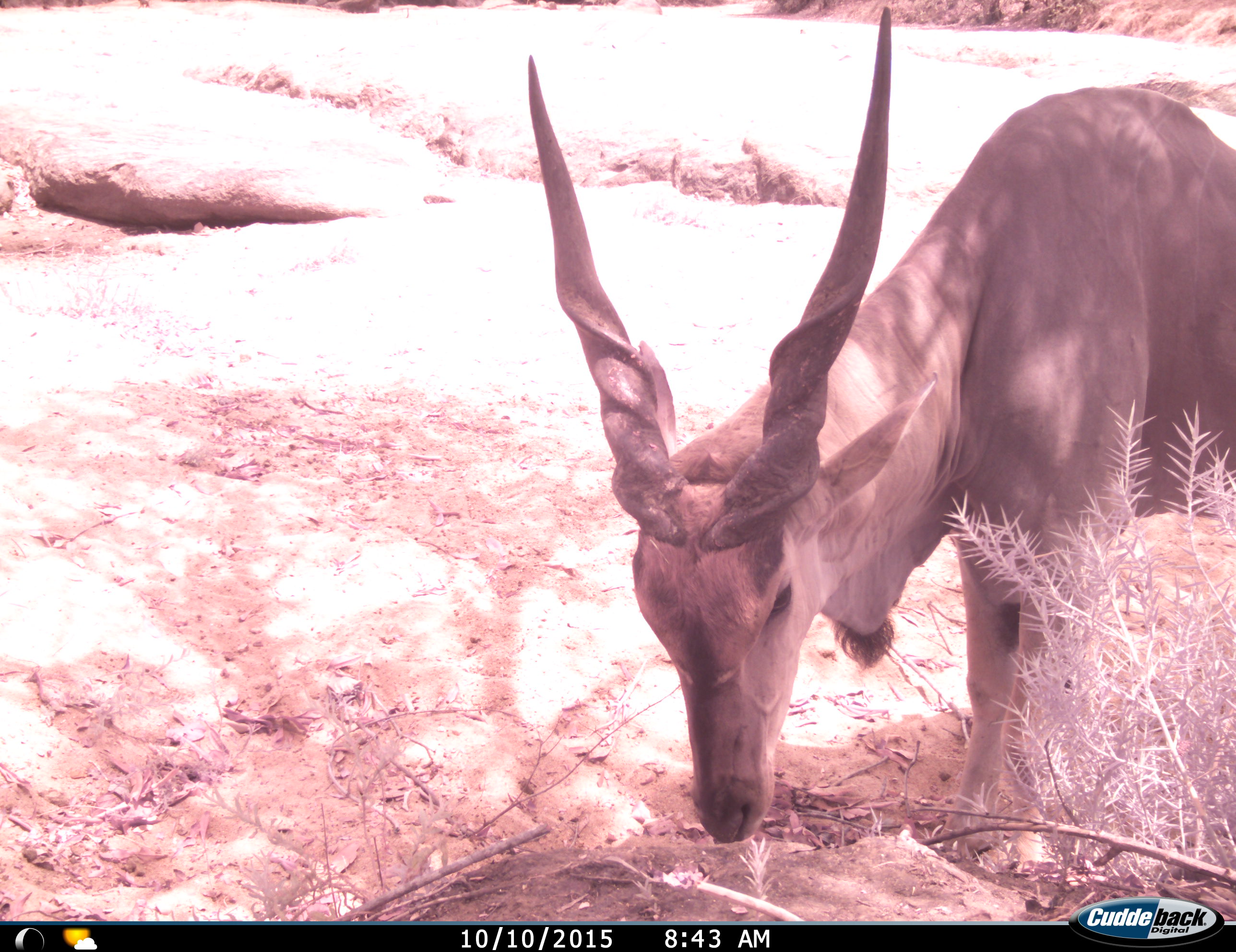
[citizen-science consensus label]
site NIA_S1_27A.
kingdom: Animalia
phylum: Chordata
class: Mammalia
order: Artiodactyla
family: Bovidae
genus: Tragelaphus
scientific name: Tragelaphus oryx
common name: eland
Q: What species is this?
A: Eland (Tragelaphus oryx).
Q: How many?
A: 1.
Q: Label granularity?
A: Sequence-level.